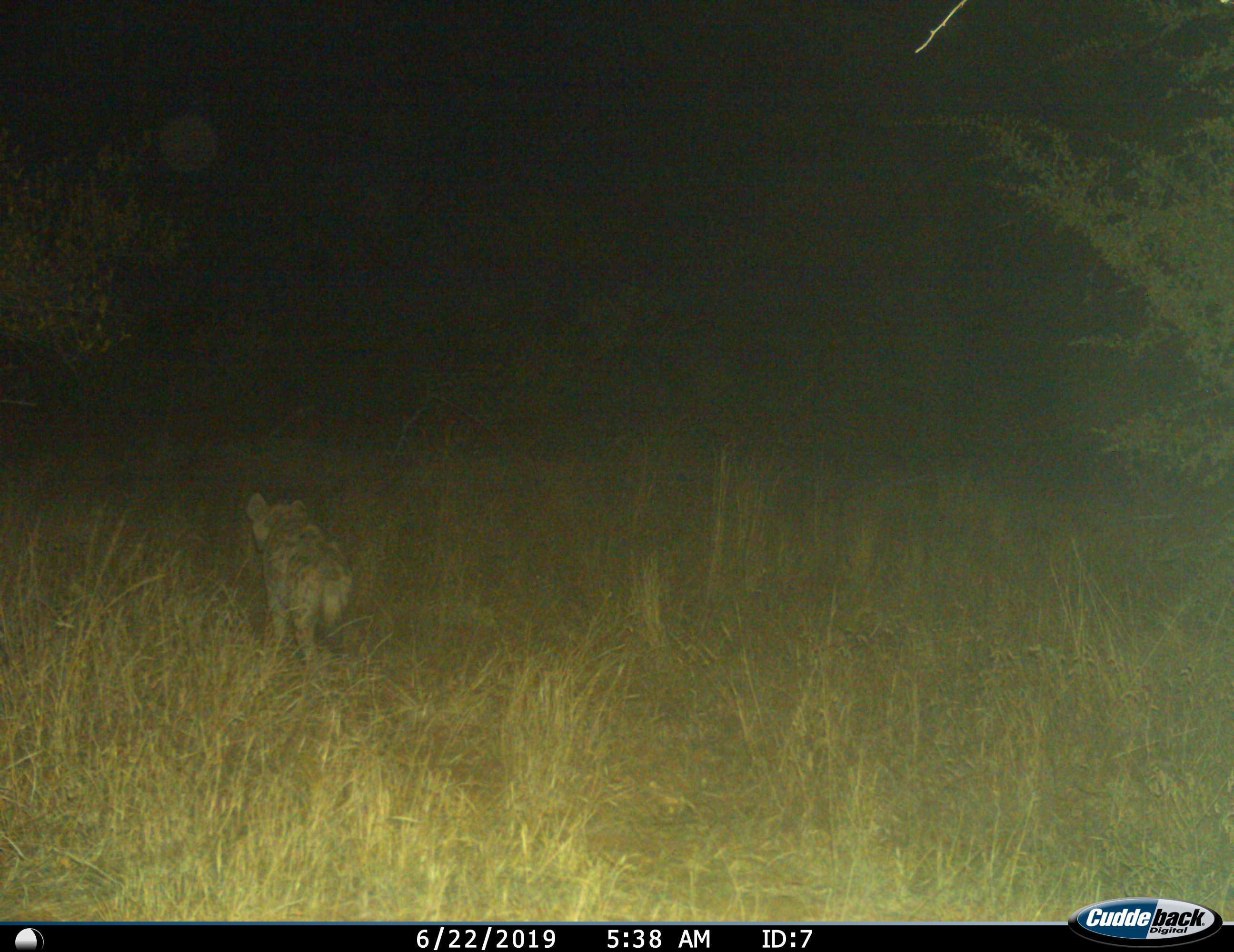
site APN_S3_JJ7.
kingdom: Animalia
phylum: Chordata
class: Mammalia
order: Carnivora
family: Hyaenidae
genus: Crocuta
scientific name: Crocuta crocuta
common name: spotted hyena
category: hyenaspotted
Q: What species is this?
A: Hyenaspotted (spotted hyena) (Crocuta crocuta).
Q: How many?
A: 1.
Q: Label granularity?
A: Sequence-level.